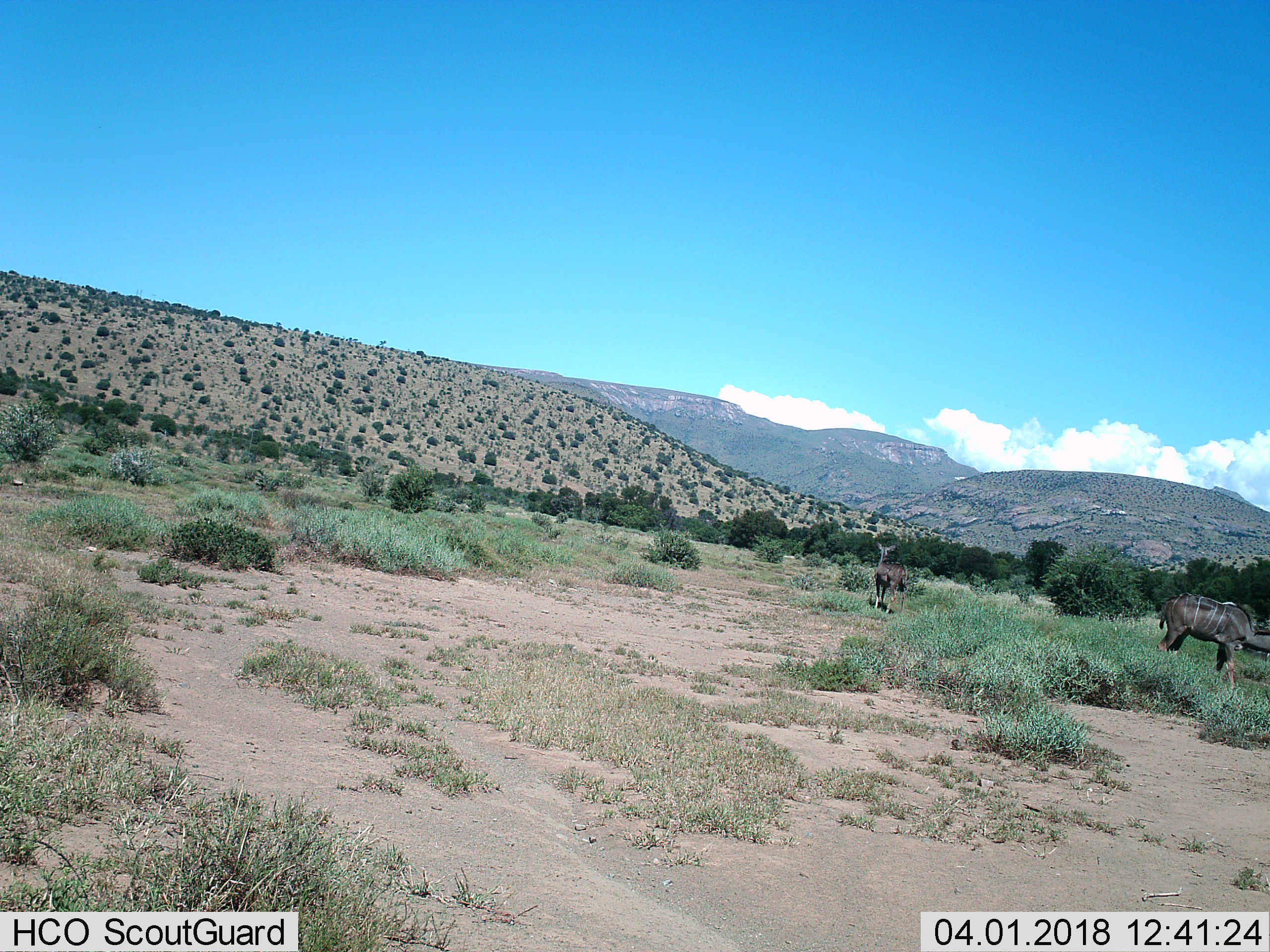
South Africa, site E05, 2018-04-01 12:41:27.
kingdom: Animalia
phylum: Chordata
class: Mammalia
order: Artiodactyla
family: Bovidae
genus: Tragelaphus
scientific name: Tragelaphus strepsiceros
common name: greater kudu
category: kudu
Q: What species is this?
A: Kudu (greater kudu) (Tragelaphus strepsiceros).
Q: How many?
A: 2.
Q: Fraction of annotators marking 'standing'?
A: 88%.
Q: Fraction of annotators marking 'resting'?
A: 0%.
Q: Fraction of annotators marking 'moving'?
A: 12%.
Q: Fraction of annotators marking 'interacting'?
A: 0%.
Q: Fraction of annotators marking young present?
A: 0%.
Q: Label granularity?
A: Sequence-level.